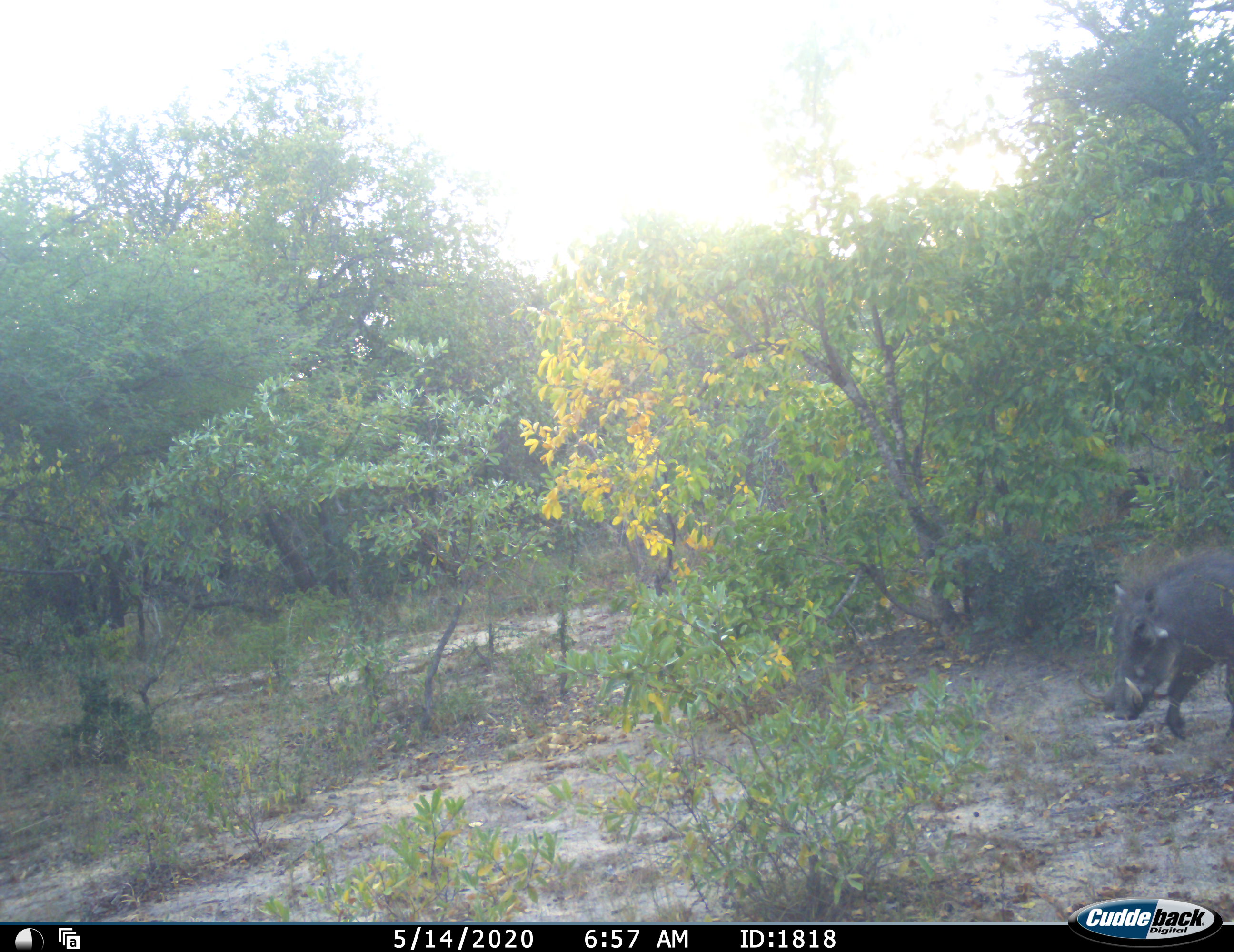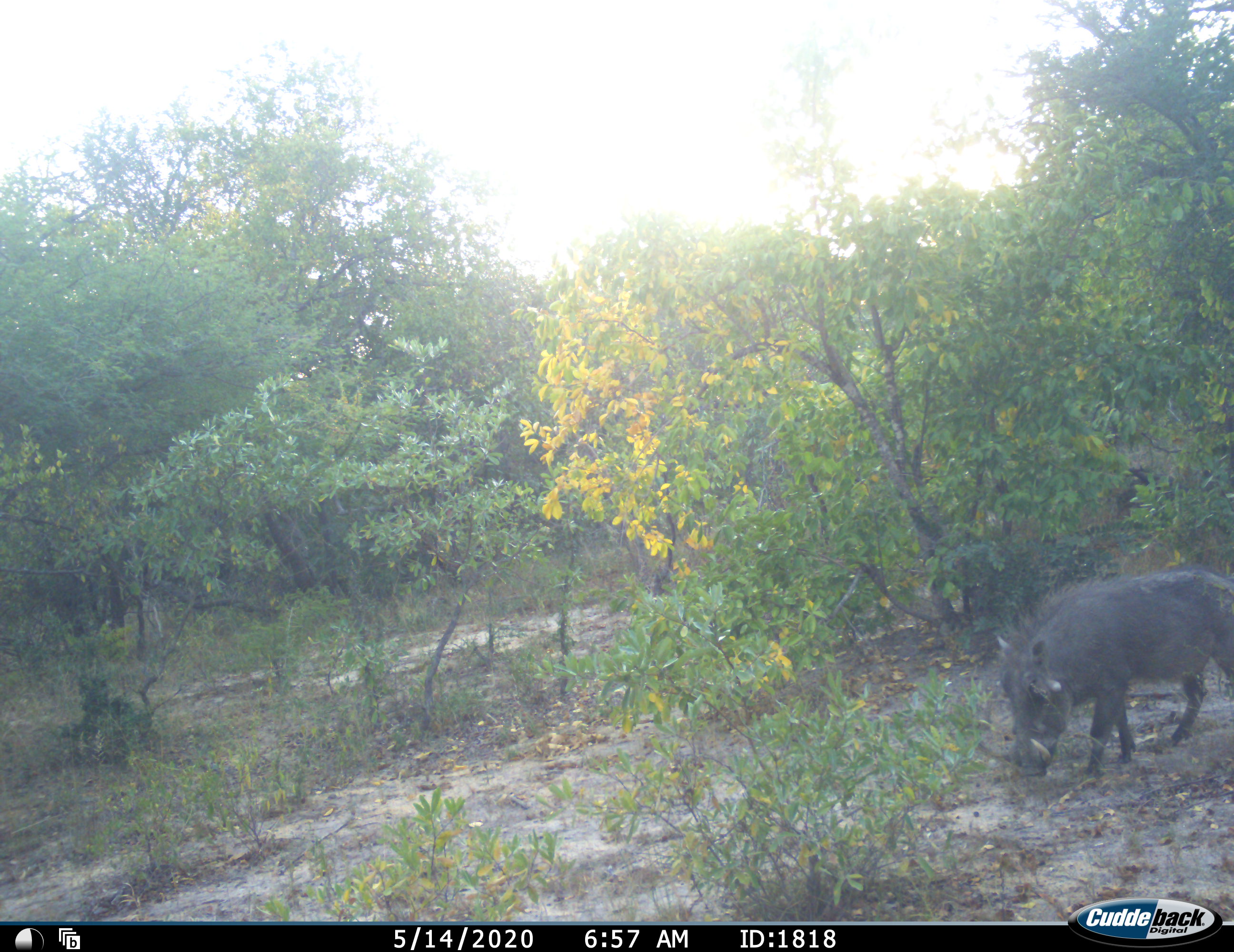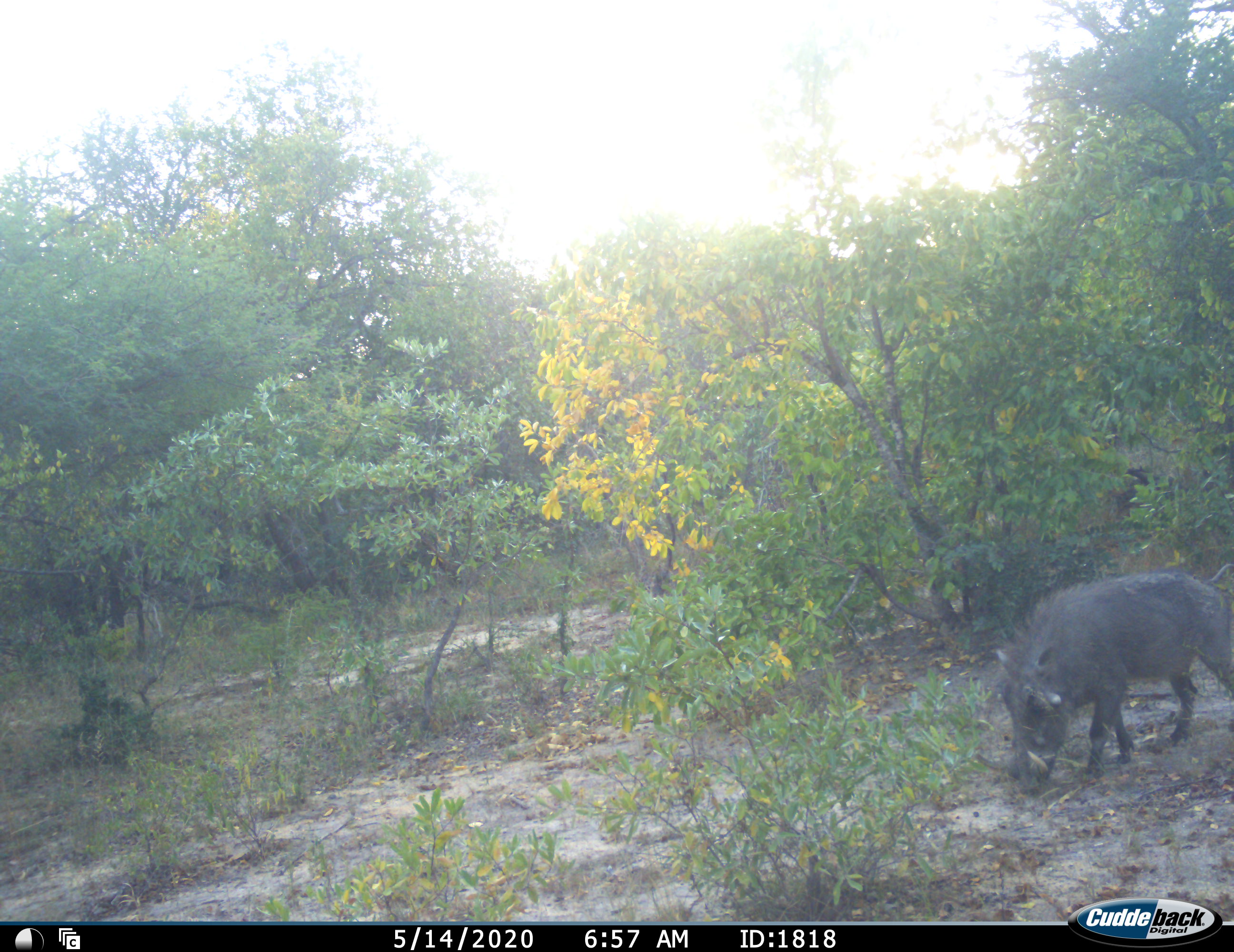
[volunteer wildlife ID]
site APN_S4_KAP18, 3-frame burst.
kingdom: Animalia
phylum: Chordata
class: Mammalia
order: Artiodactyla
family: Suidae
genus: Phacochoerus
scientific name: Phacochoerus africanus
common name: warthog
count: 1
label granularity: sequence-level